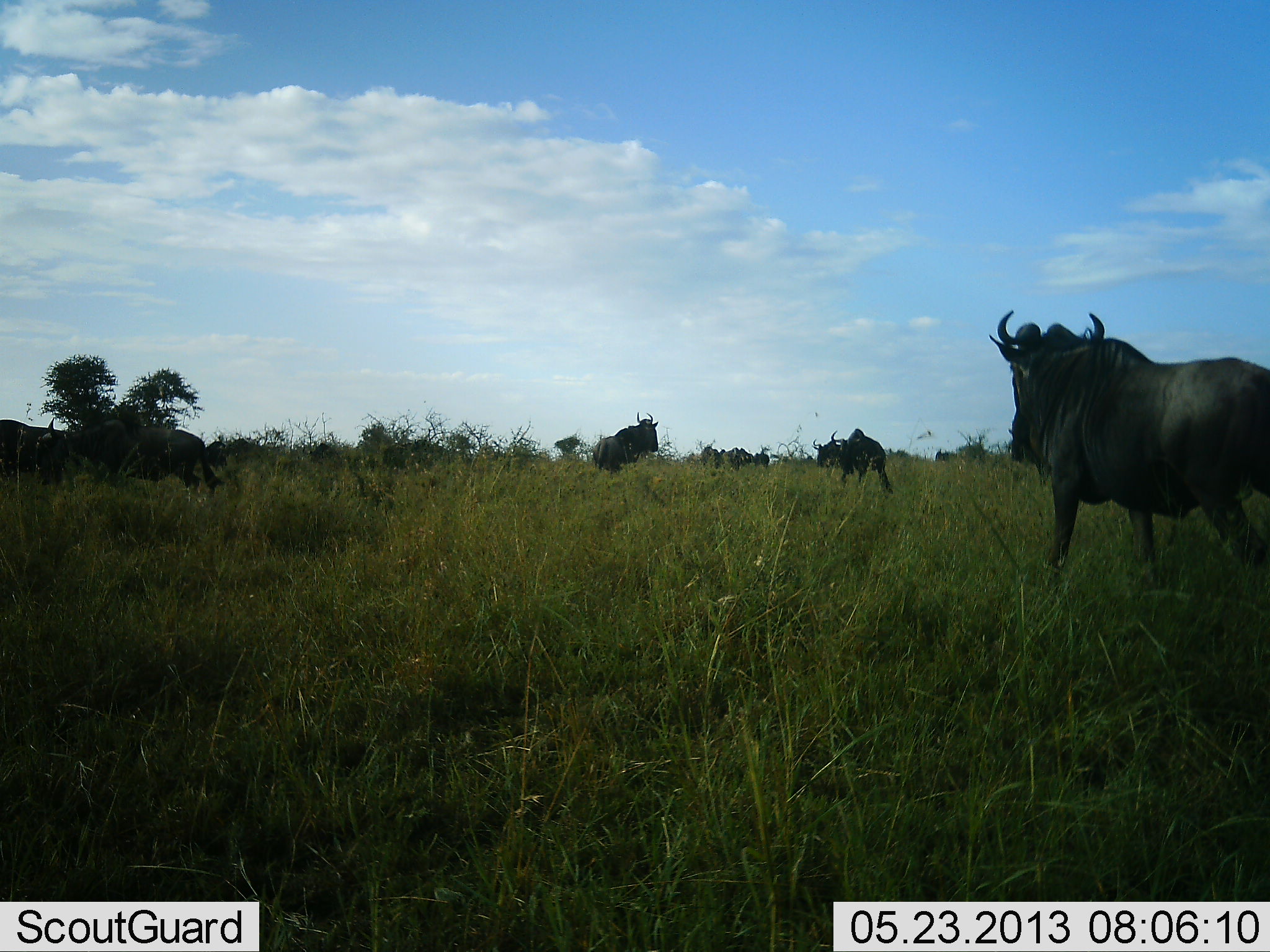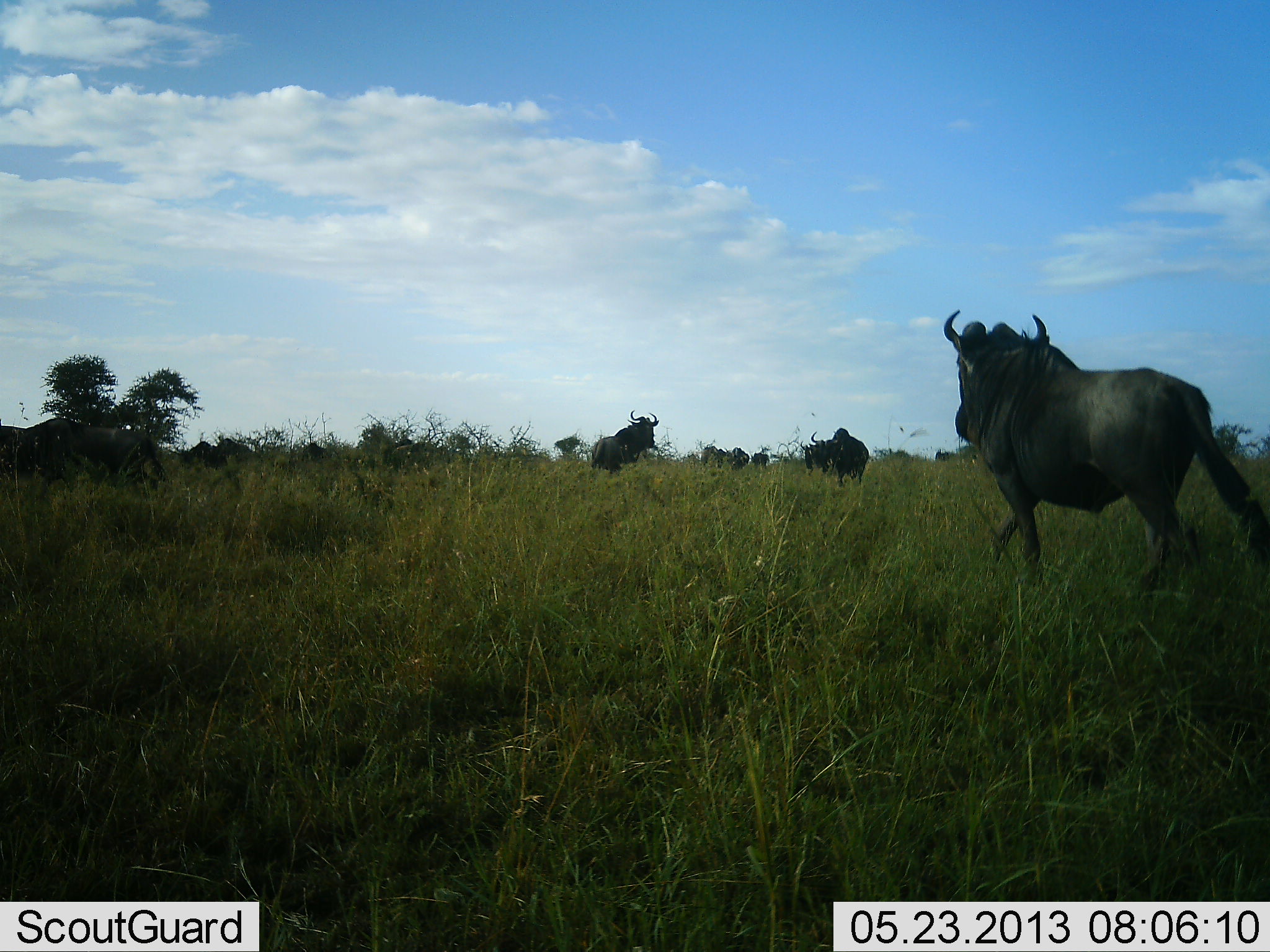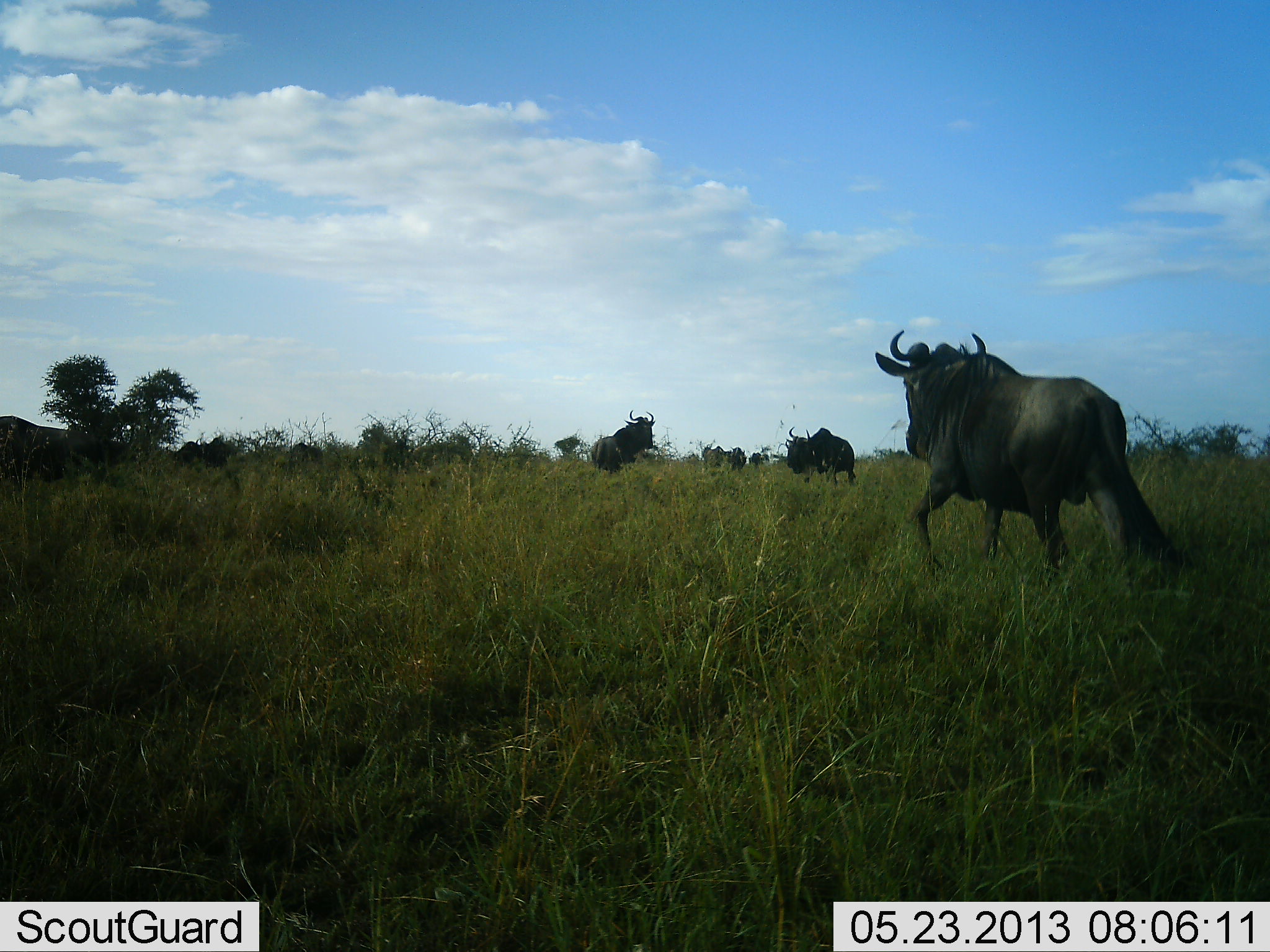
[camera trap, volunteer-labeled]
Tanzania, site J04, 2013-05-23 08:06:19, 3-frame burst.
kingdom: Animalia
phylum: Chordata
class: Mammalia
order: Artiodactyla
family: Bovidae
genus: Connochaetes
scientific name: Connochaetes taurinus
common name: blue wildebeest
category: wildebeest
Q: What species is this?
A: Wildebeest (blue wildebeest) (Connochaetes taurinus).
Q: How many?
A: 11-50.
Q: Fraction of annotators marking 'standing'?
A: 55%.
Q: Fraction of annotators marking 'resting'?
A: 9%.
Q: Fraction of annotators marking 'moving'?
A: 100%.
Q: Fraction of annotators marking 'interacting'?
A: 9%.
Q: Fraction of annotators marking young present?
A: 0%.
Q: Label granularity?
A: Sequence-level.